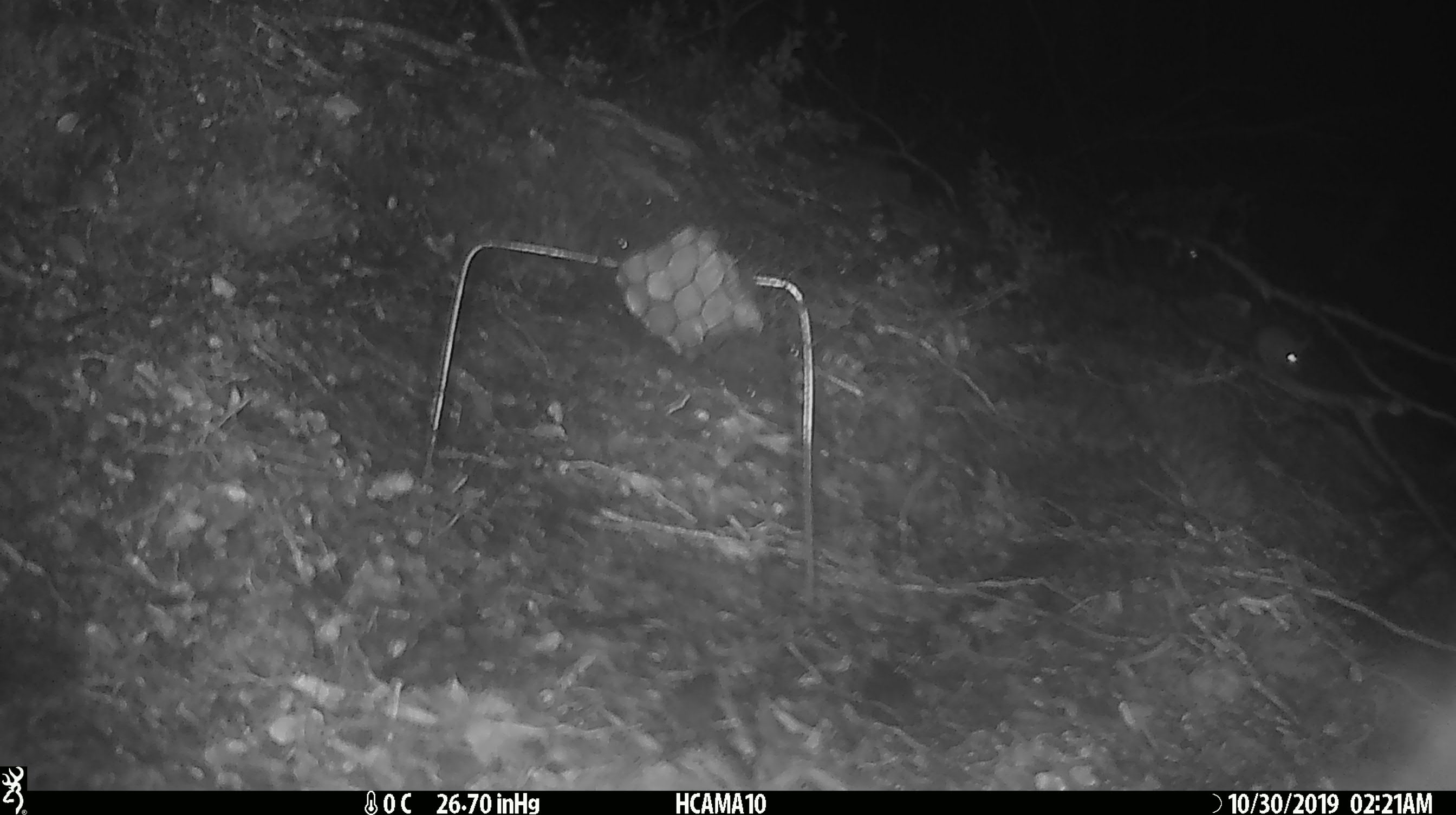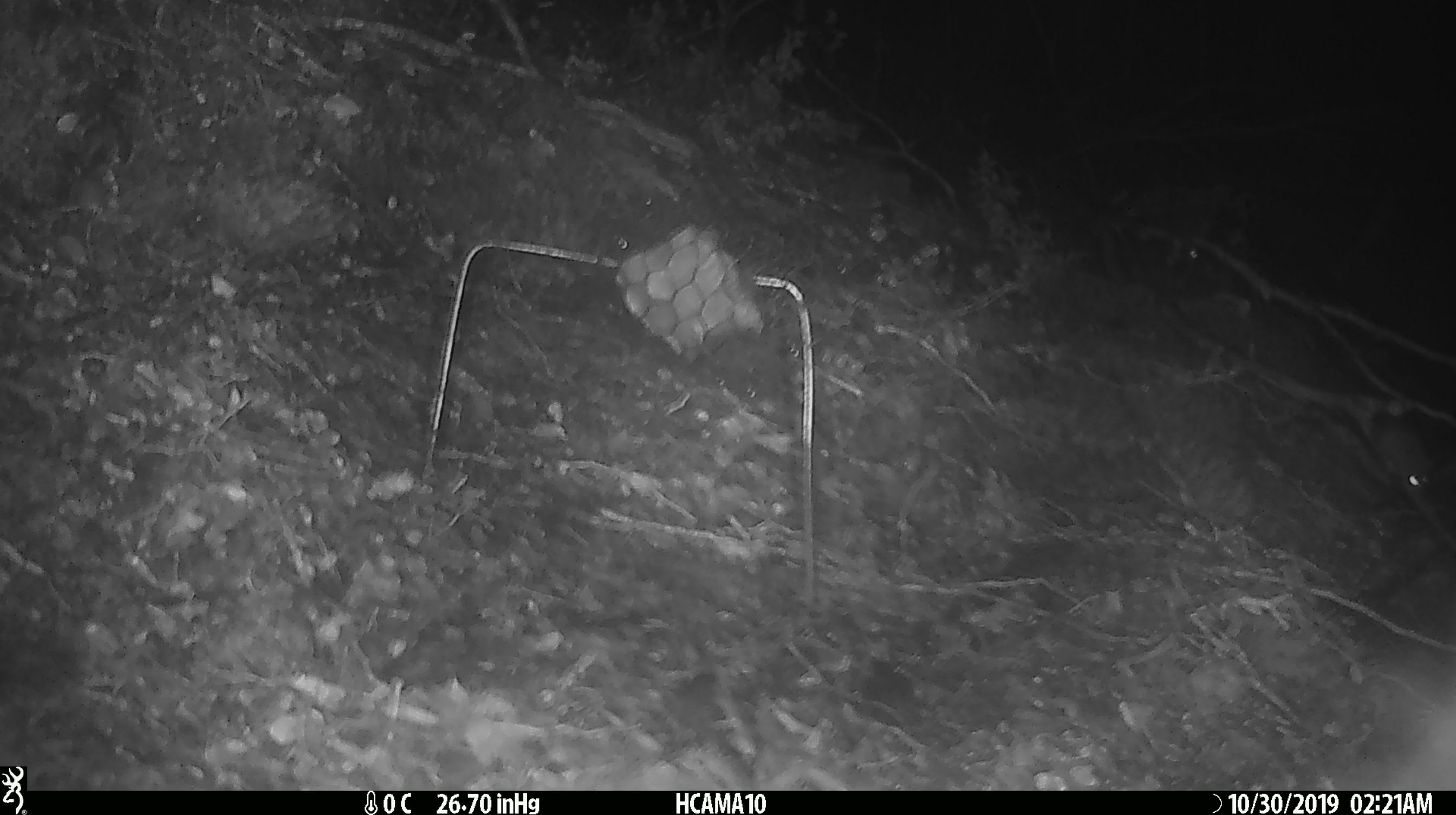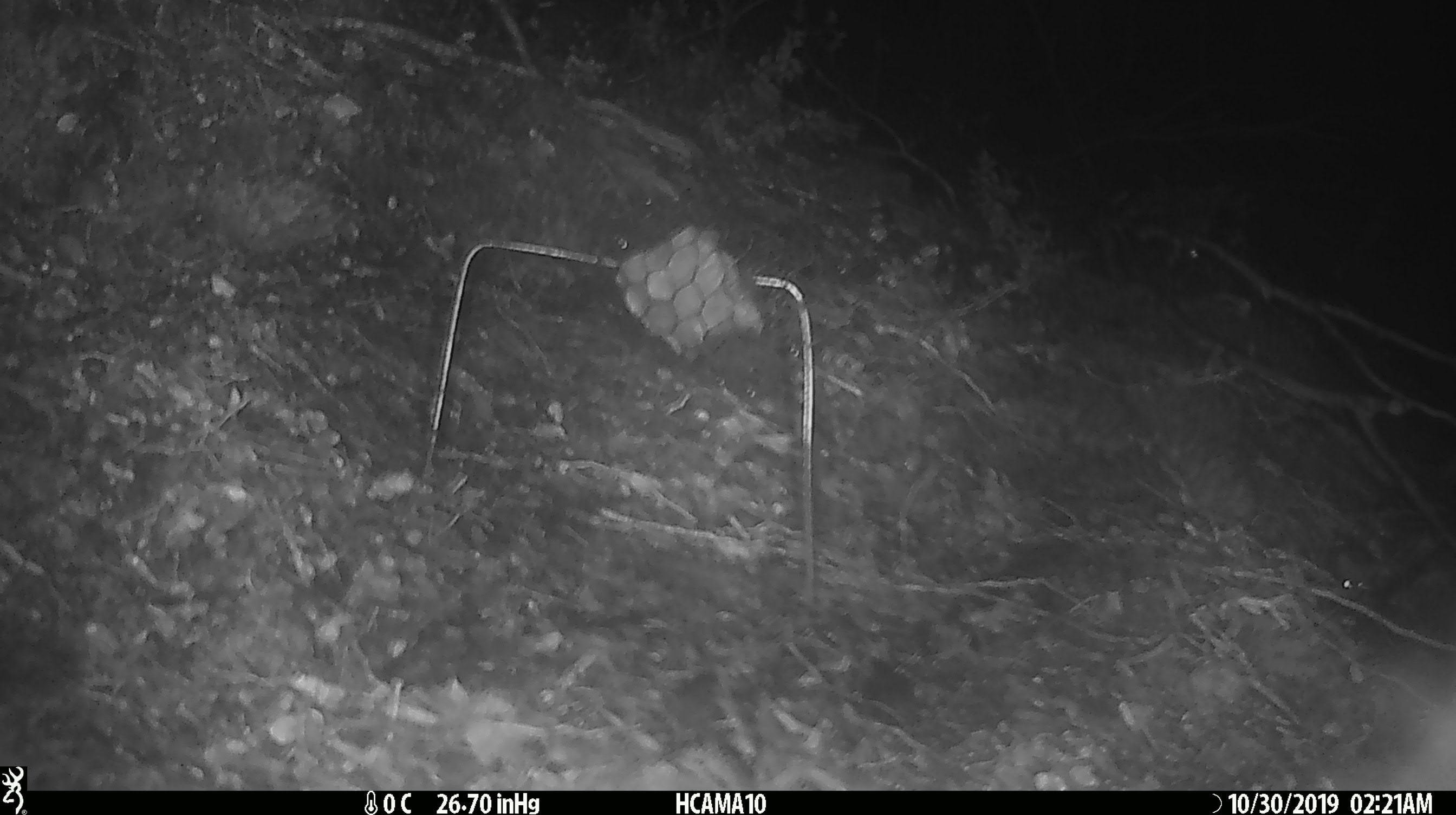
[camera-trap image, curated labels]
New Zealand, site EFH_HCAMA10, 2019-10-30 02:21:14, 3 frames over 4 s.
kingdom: Animalia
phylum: Chordata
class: Mammalia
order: Rodentia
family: Muridae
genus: Mus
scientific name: Mus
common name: mouse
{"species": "mouse (Mus)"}